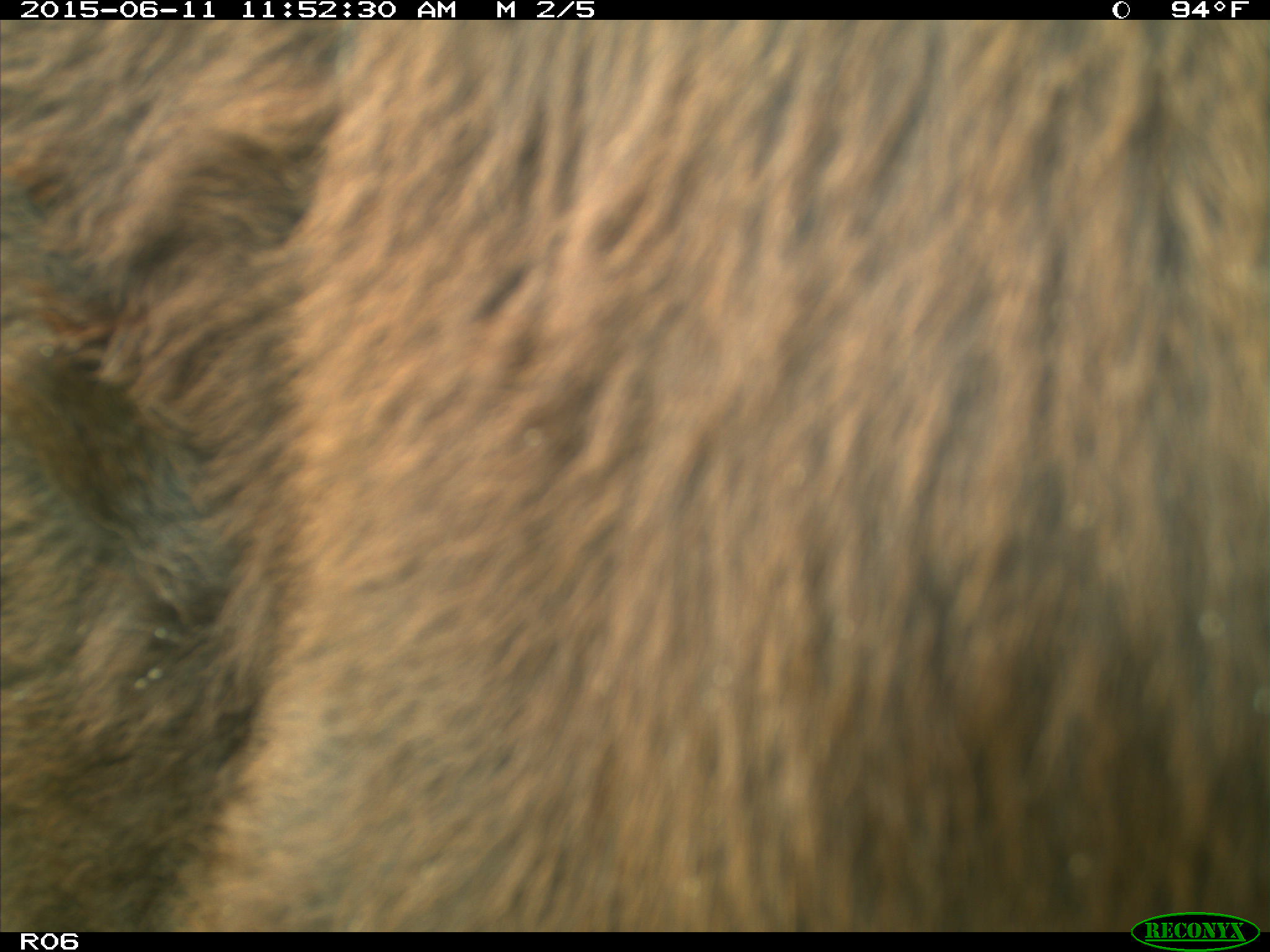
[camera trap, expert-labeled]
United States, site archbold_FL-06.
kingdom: Animalia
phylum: Chordata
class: Mammalia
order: Artiodactyla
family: Bovidae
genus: Bos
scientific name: Bos taurus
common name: domestic cow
Bos taurus (domestic cow).